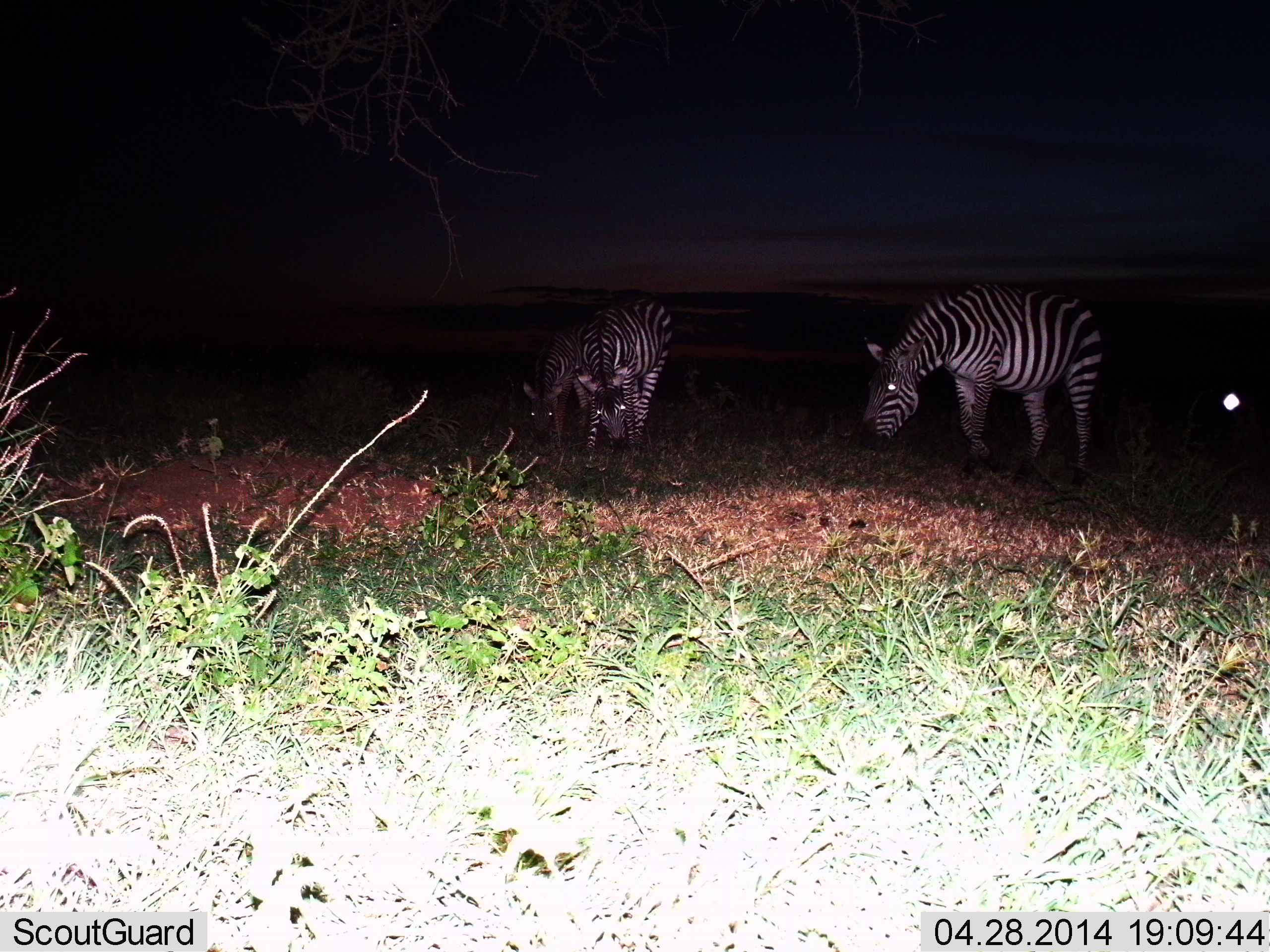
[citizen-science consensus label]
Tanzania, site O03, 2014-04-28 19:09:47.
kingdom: Animalia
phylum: Chordata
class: Mammalia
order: Perissodactyla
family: Equidae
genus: Equus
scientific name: Equus quagga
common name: plains zebra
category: zebra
Zebra (plains zebra) (Equus quagga), count 3. Behavior (volunteer vote fractions): standing 10%, resting 0%, moving 0%, interacting 0%. Young present (vote fraction): 0%. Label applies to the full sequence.